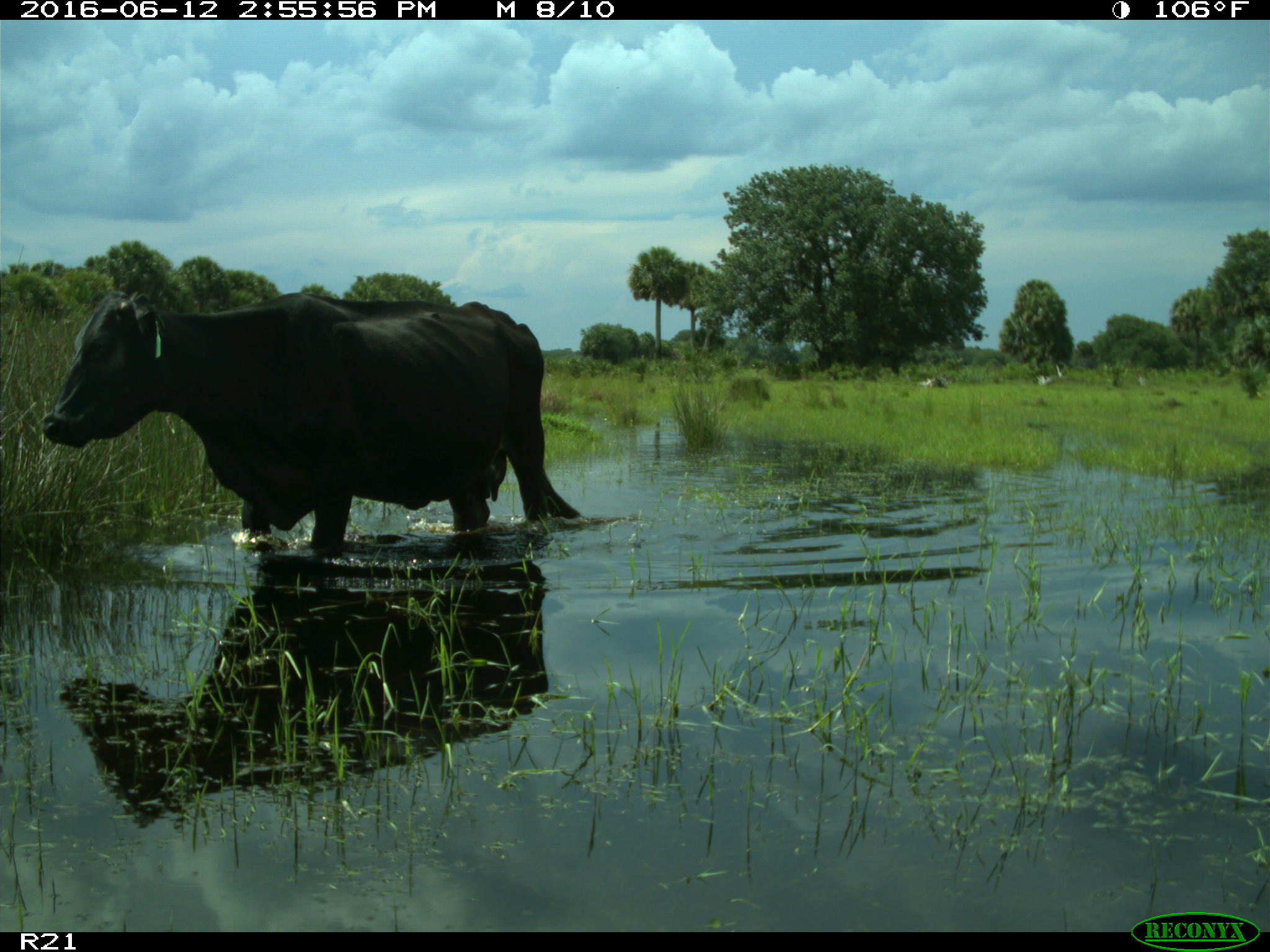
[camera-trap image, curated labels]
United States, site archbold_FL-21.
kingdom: Animalia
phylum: Chordata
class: Mammalia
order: Artiodactyla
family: Bovidae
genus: Bos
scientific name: Bos taurus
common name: domestic cow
Bos taurus (domestic cow).